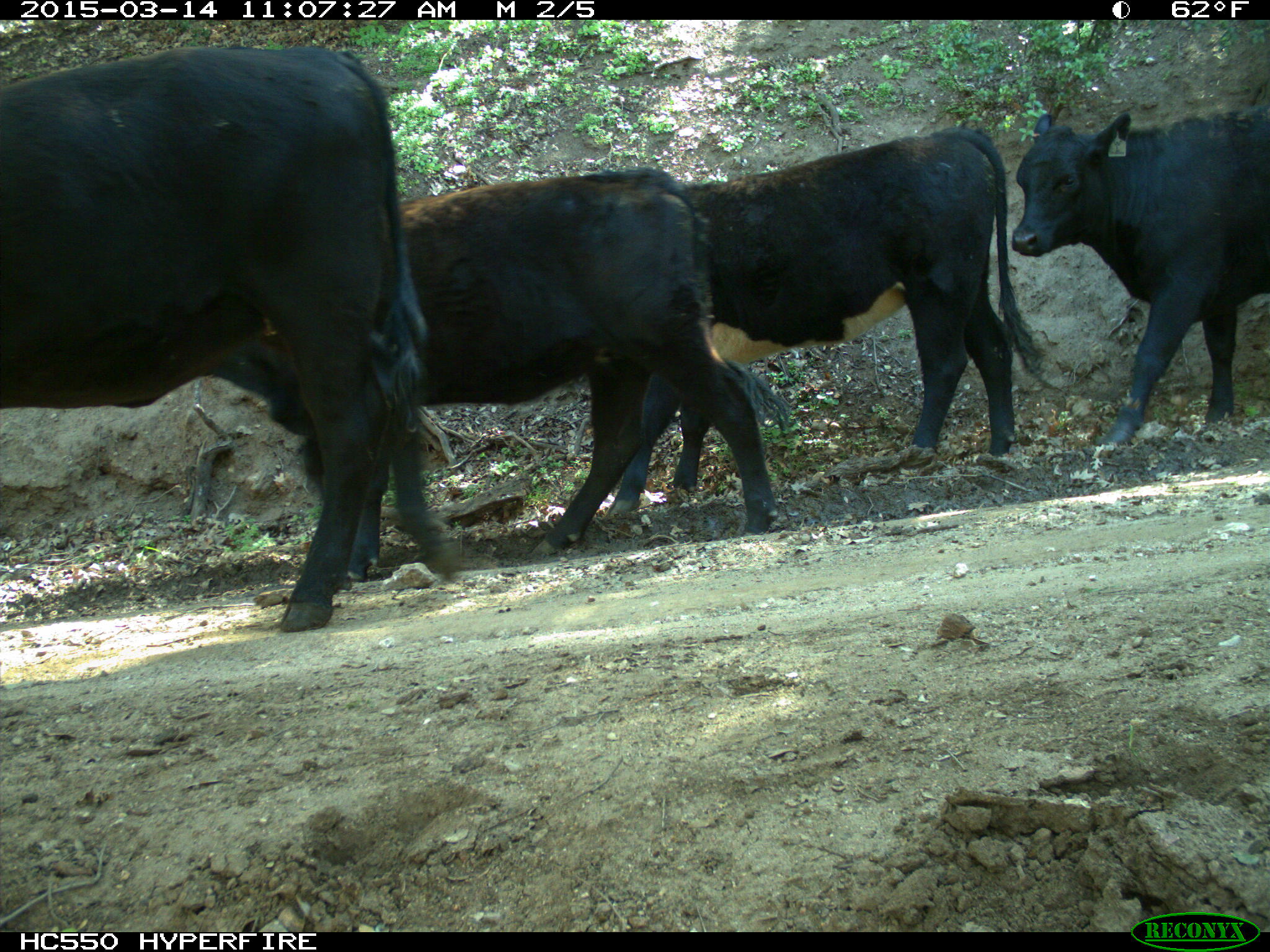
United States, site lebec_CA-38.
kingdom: Animalia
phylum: Chordata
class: Mammalia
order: Artiodactyla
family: Bovidae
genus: Bos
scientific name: Bos taurus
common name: domestic cow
Bos taurus (domestic cow).